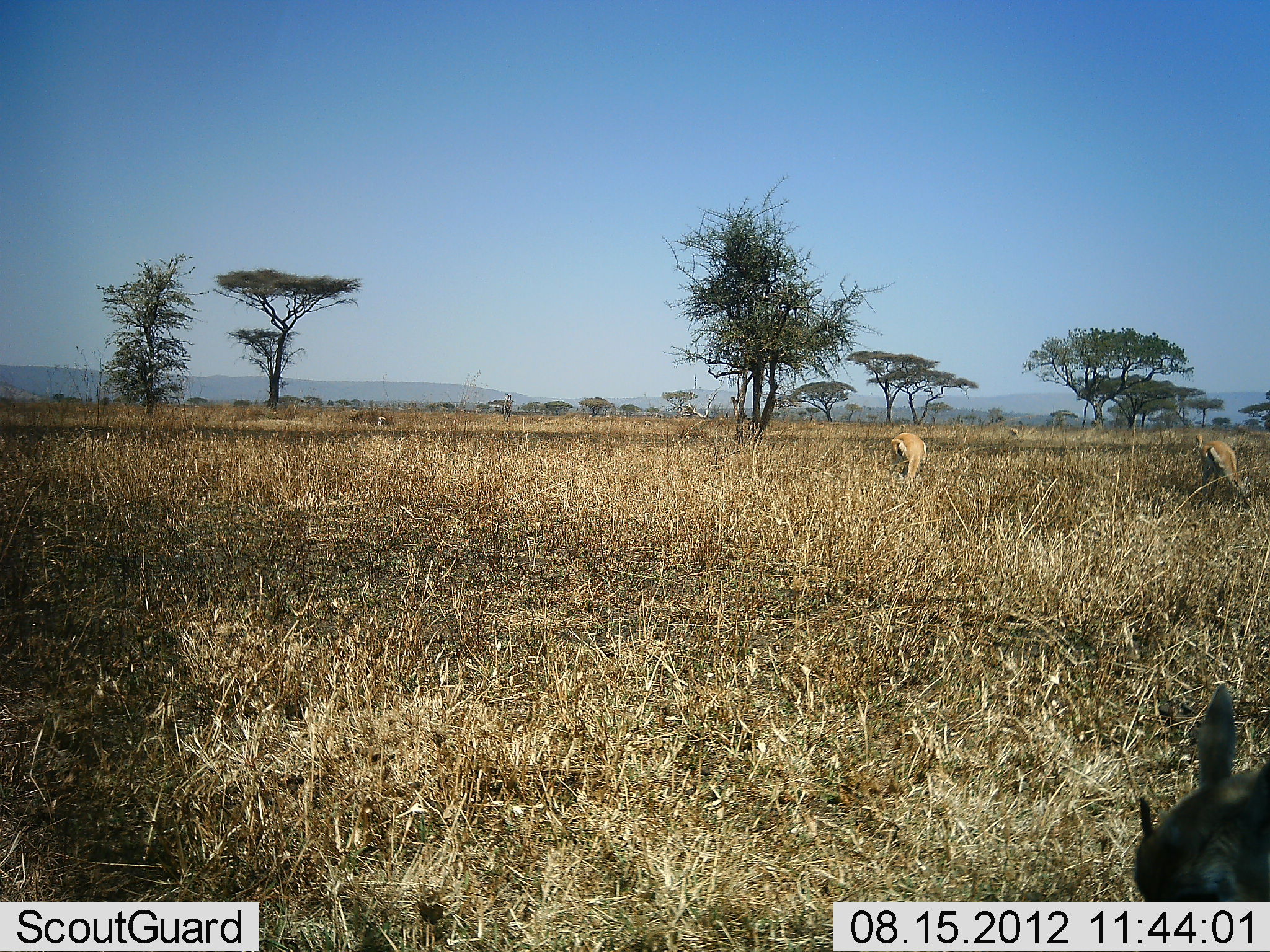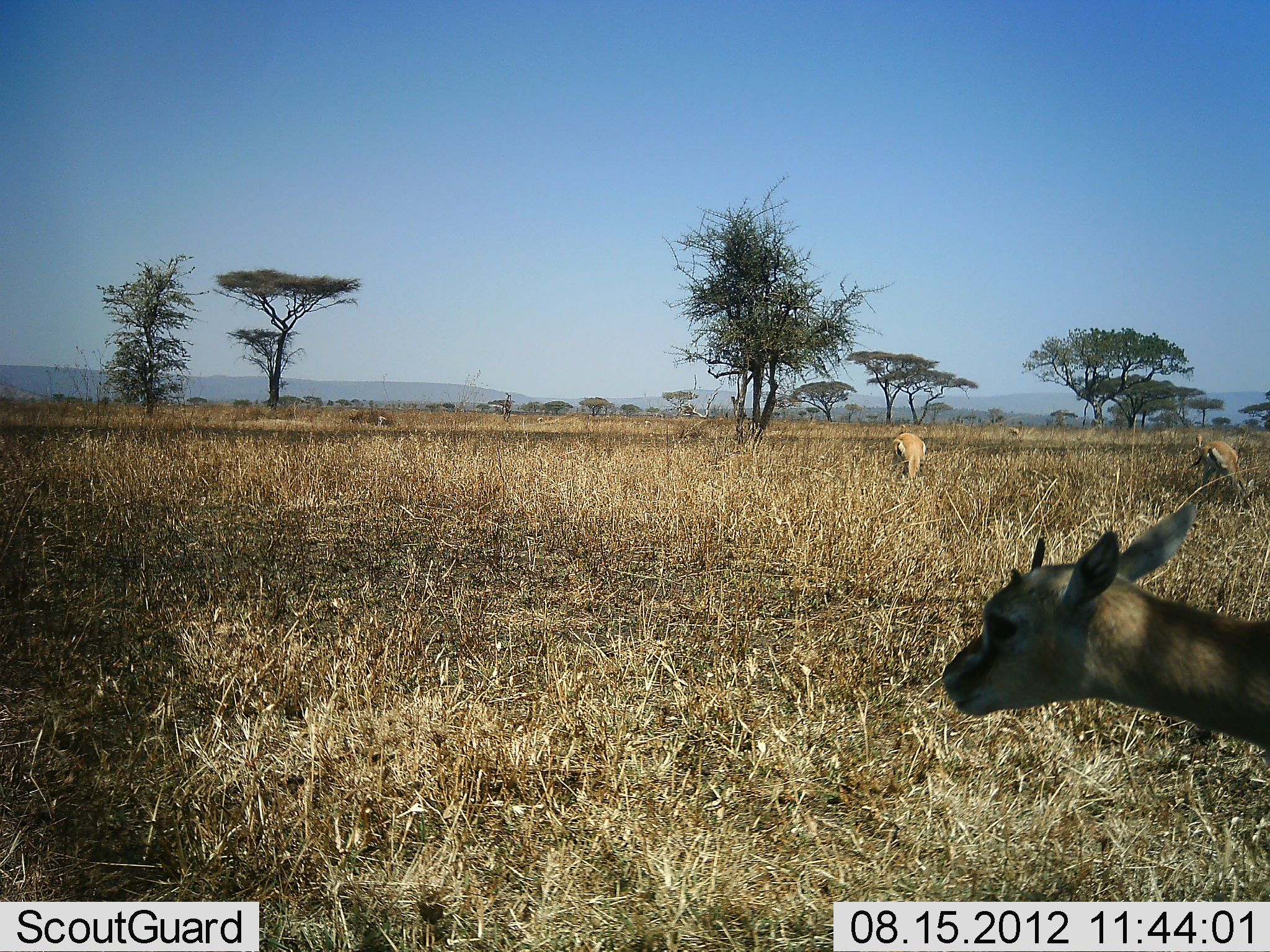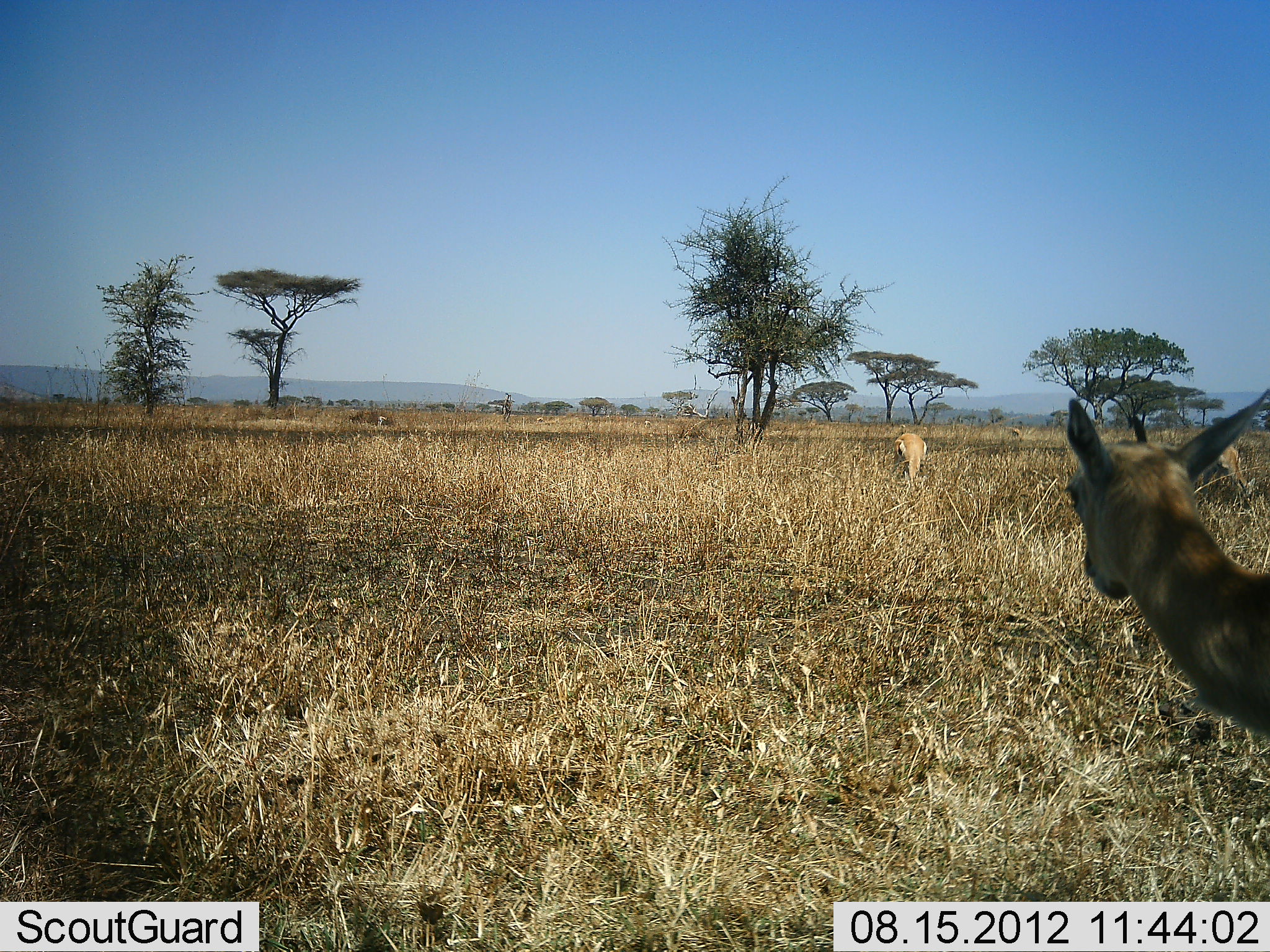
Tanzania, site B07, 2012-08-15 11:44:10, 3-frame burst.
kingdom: Animalia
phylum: Chordata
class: Mammalia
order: Artiodactyla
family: Bovidae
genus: Nanger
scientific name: Nanger granti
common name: grant's gazelle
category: gazellegrants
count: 3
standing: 56%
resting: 11%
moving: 0%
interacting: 0%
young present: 0%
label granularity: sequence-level